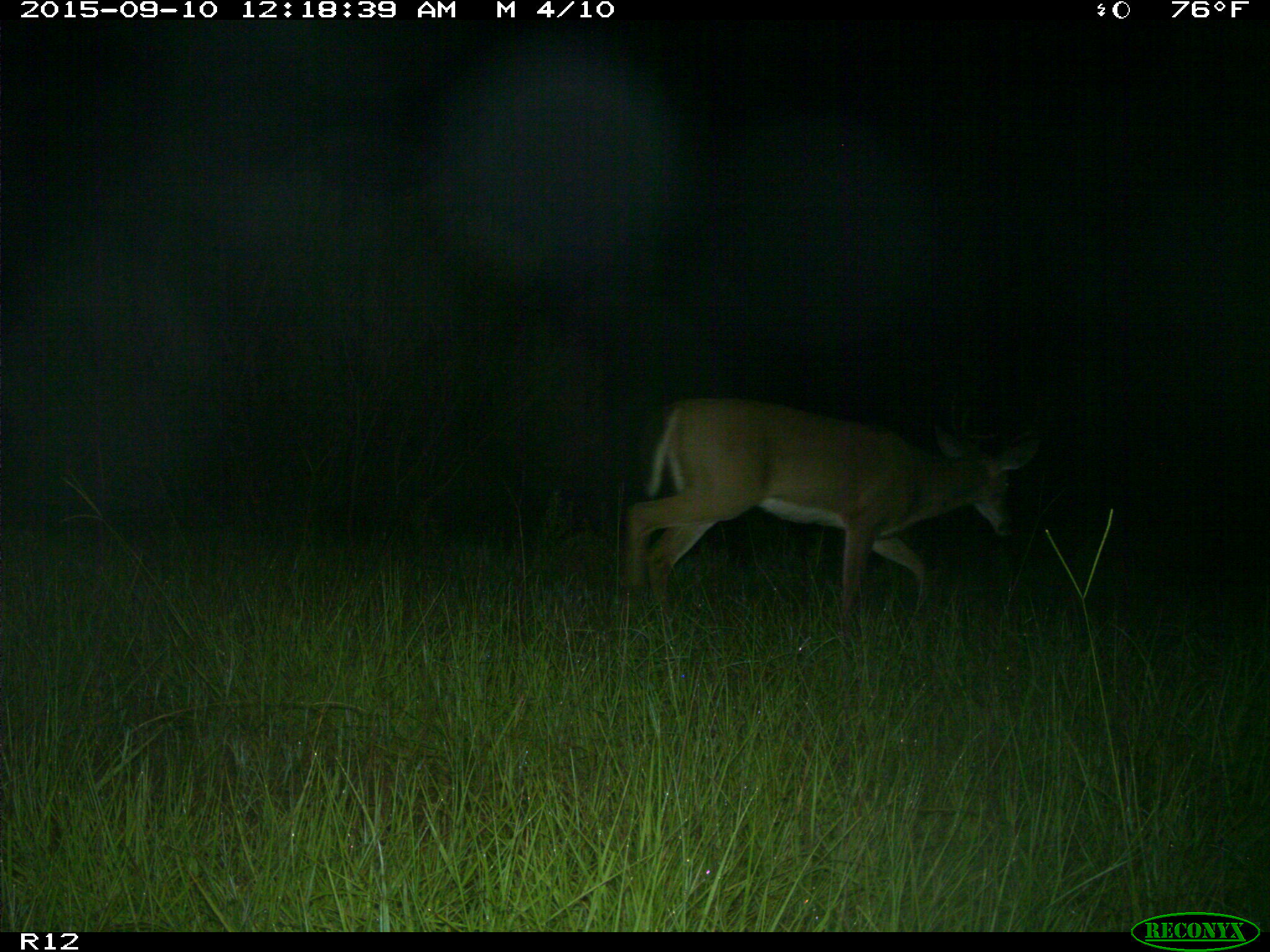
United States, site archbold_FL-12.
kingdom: Animalia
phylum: Chordata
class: Mammalia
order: Artiodactyla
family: Cervidae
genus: Odocoileus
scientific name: Odocoileus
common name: deer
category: unidentified deer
Unidentified deer (deer) (Odocoileus).